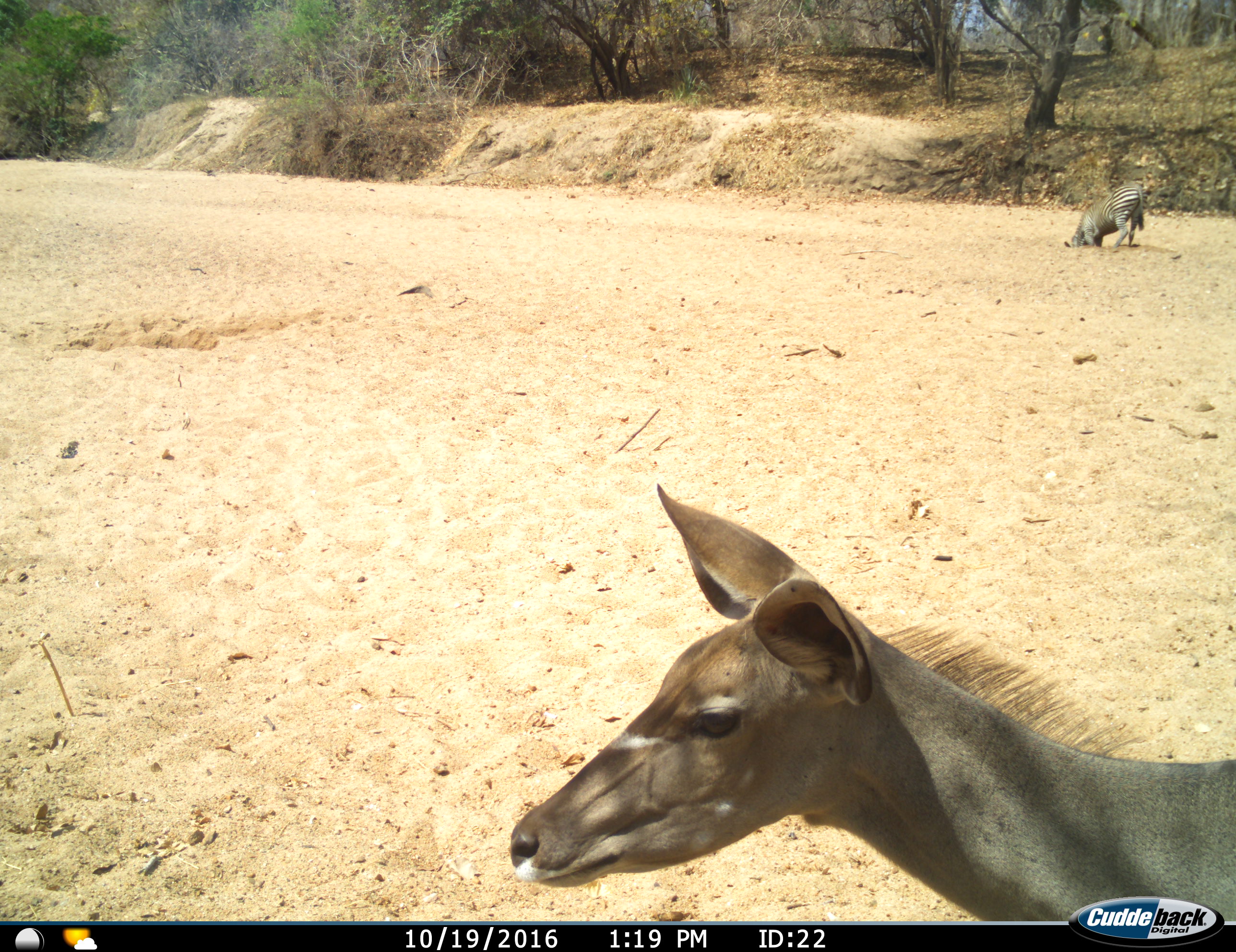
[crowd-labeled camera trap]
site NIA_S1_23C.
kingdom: Animalia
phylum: Chordata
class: Mammalia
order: Artiodactyla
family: Bovidae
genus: Tragelaphus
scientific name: Tragelaphus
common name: kudu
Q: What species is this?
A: Kudu (Tragelaphus).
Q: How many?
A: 1.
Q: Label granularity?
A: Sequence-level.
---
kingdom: Animalia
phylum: Chordata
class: Mammalia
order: Perissodactyla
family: Equidae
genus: Equus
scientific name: Equus quagga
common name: plains zebra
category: zebraplains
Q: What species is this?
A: Zebraplains (plains zebra) (Equus quagga).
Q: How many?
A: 1.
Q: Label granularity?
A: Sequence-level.